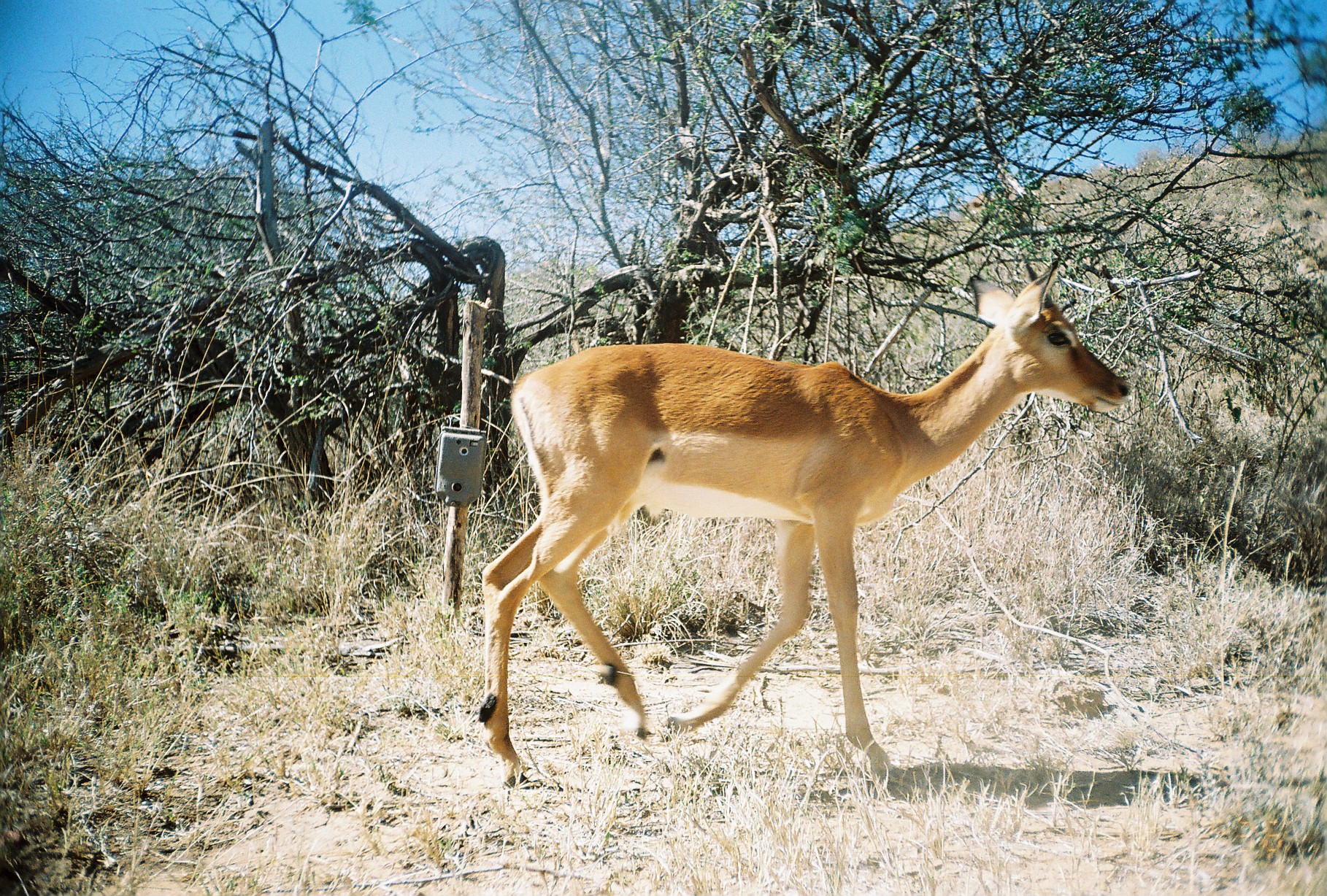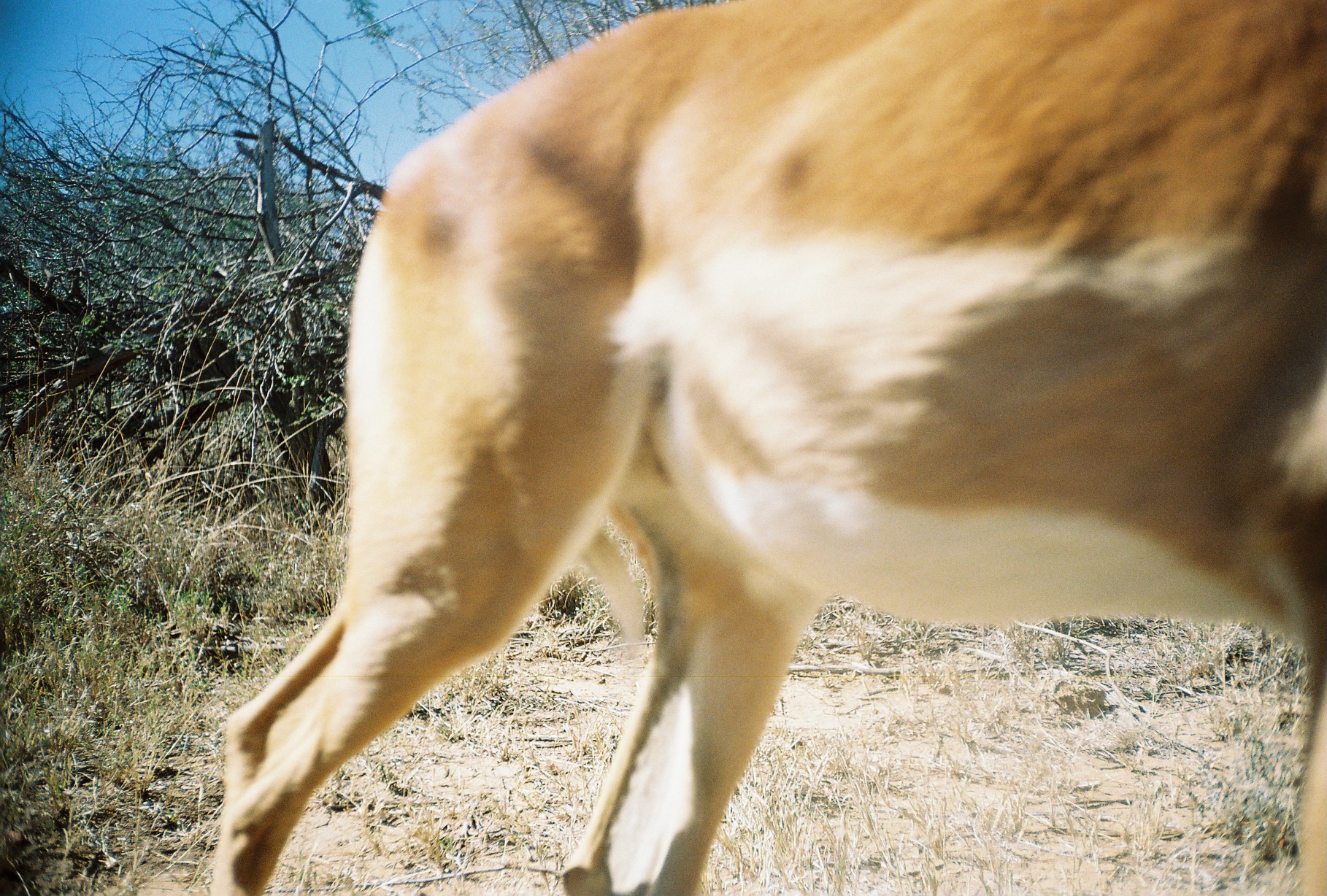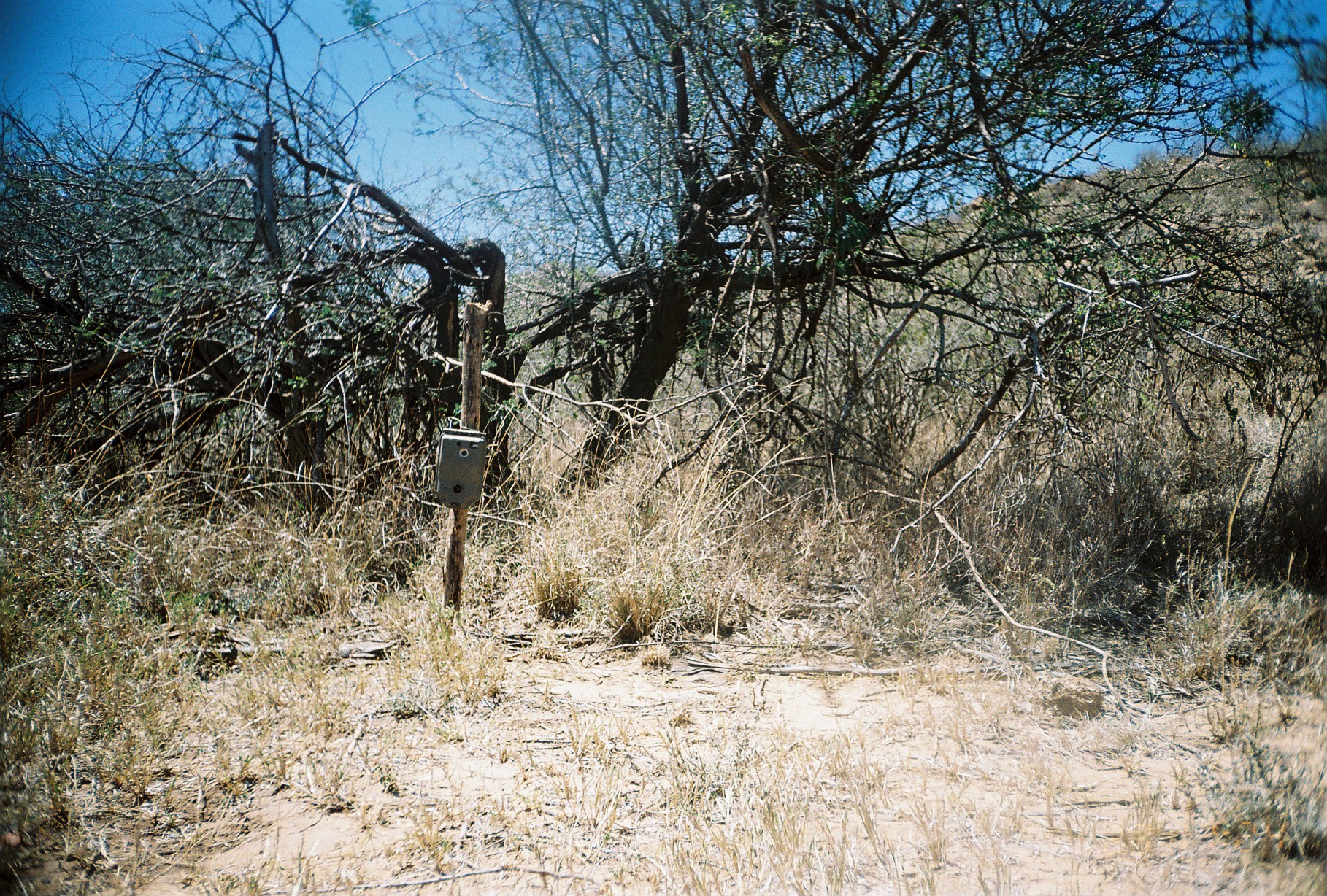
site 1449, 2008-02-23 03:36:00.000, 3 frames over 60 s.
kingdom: Animalia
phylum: Chordata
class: Mammalia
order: Artiodactyla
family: Bovidae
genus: Aepyceros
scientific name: Aepyceros melampus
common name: impala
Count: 1.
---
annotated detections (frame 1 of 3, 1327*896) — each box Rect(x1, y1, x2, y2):
aepyceros melampus: Rect(472, 254, 1131, 786)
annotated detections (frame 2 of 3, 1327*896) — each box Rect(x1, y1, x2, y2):
aepyceros melampus: Rect(208, 0, 1327, 896)